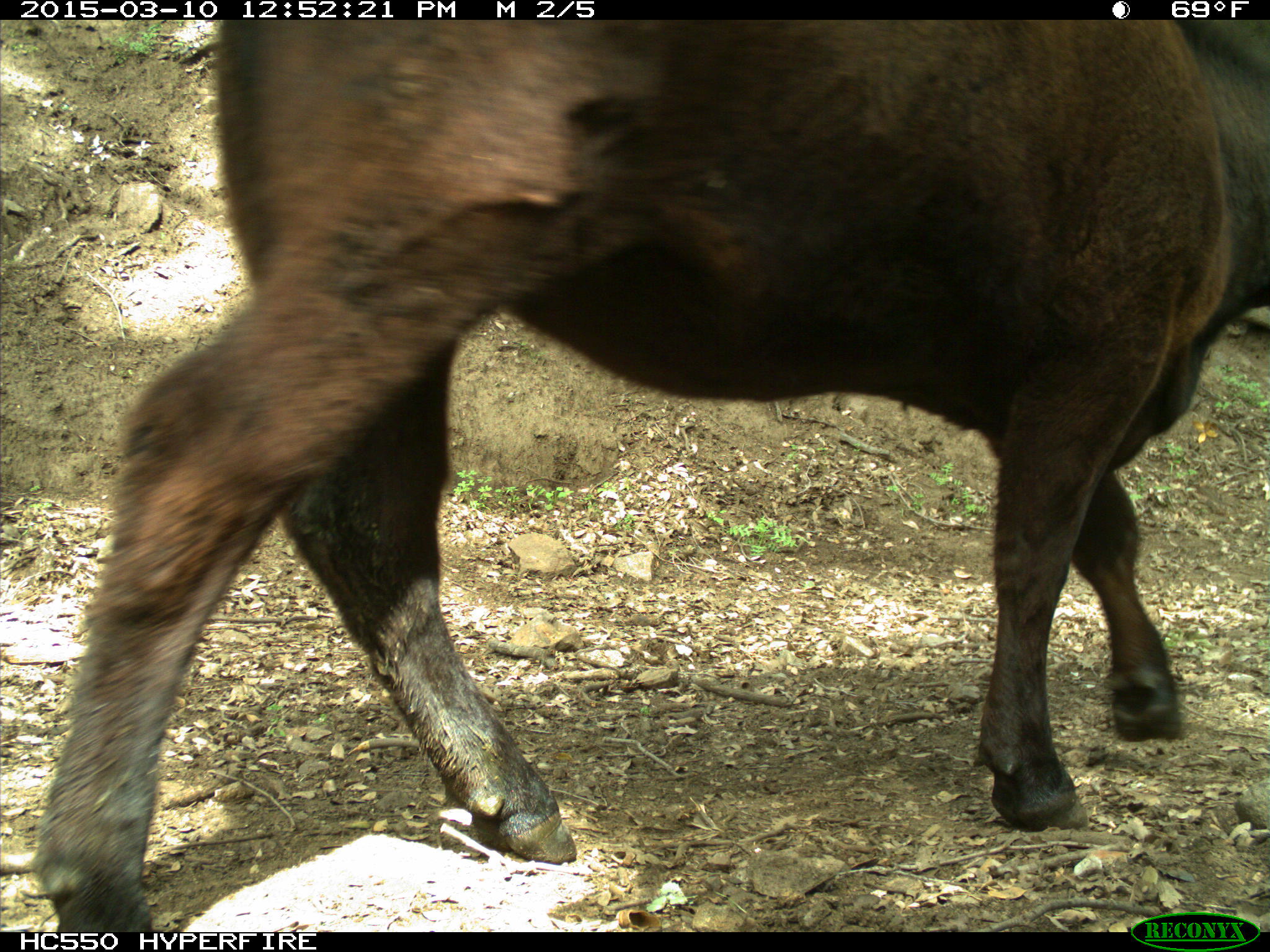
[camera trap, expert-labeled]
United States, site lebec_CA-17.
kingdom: Animalia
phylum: Chordata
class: Mammalia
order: Artiodactyla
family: Bovidae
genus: Bos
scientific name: Bos taurus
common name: domestic cow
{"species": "Bos taurus (domestic cow)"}